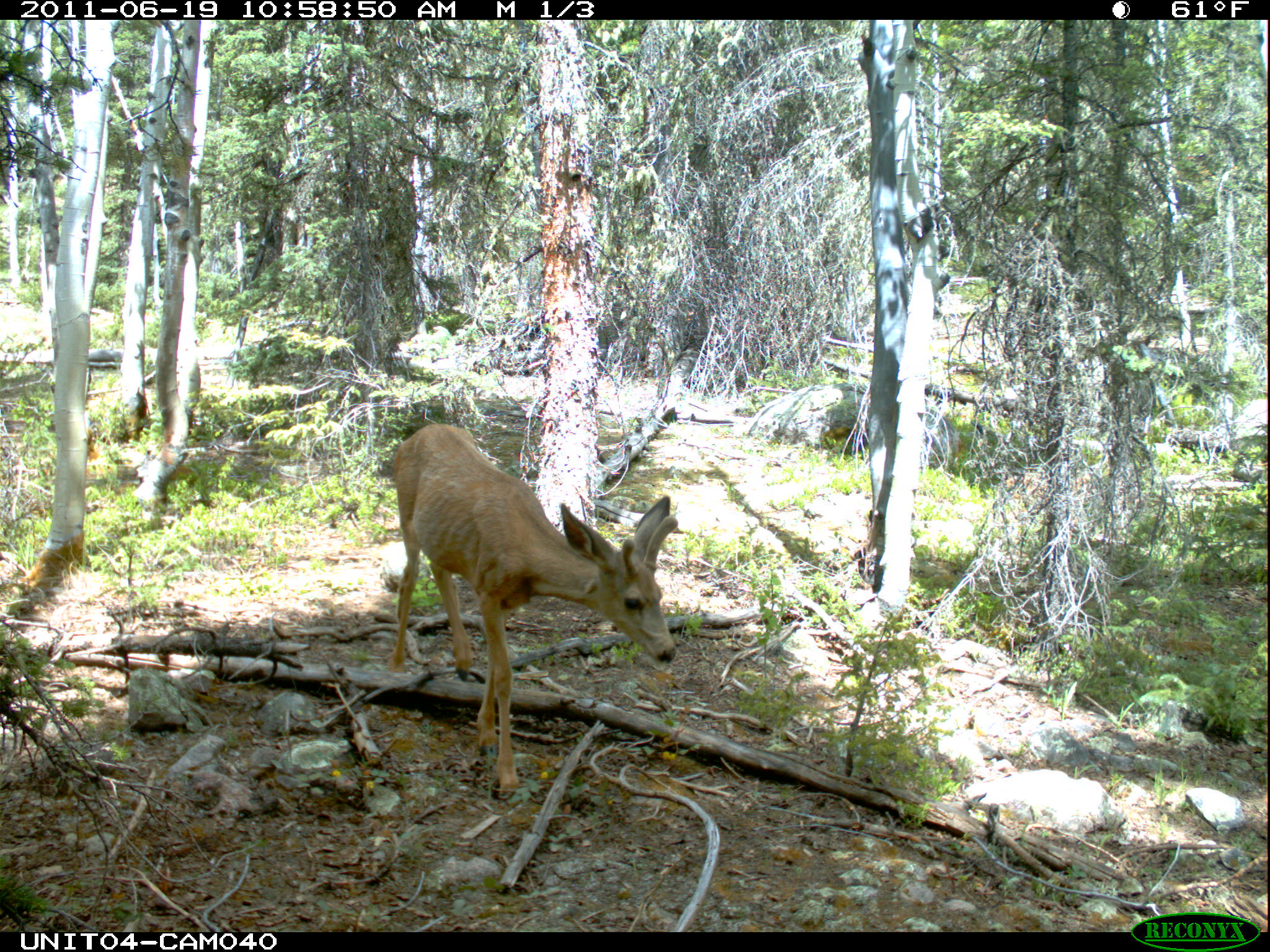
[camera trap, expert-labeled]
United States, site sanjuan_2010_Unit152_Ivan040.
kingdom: Animalia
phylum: Chordata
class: Mammalia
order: Artiodactyla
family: Cervidae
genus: Odocoileus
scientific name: Odocoileus hemionus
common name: mule deer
Odocoileus hemionus (mule deer).